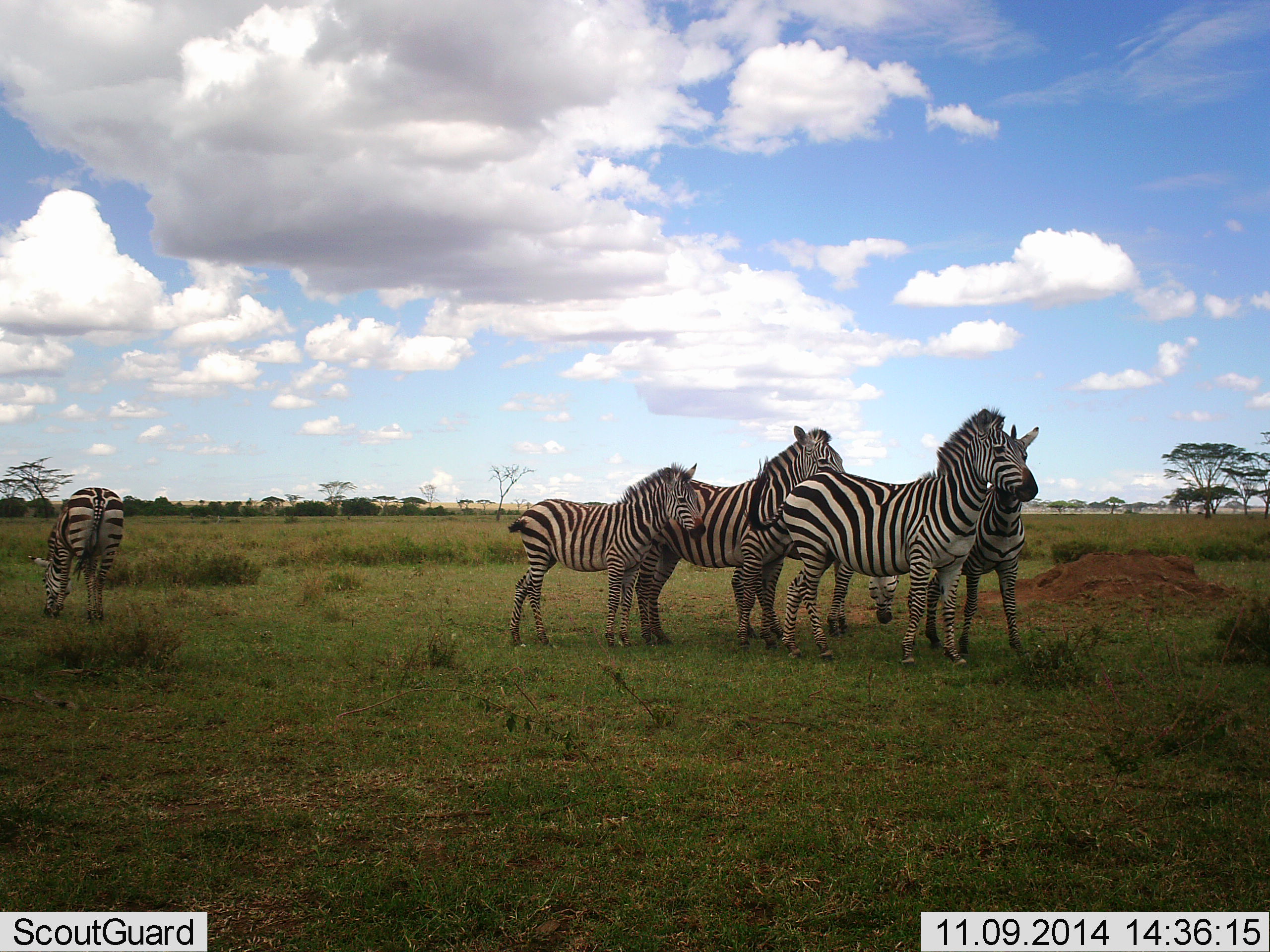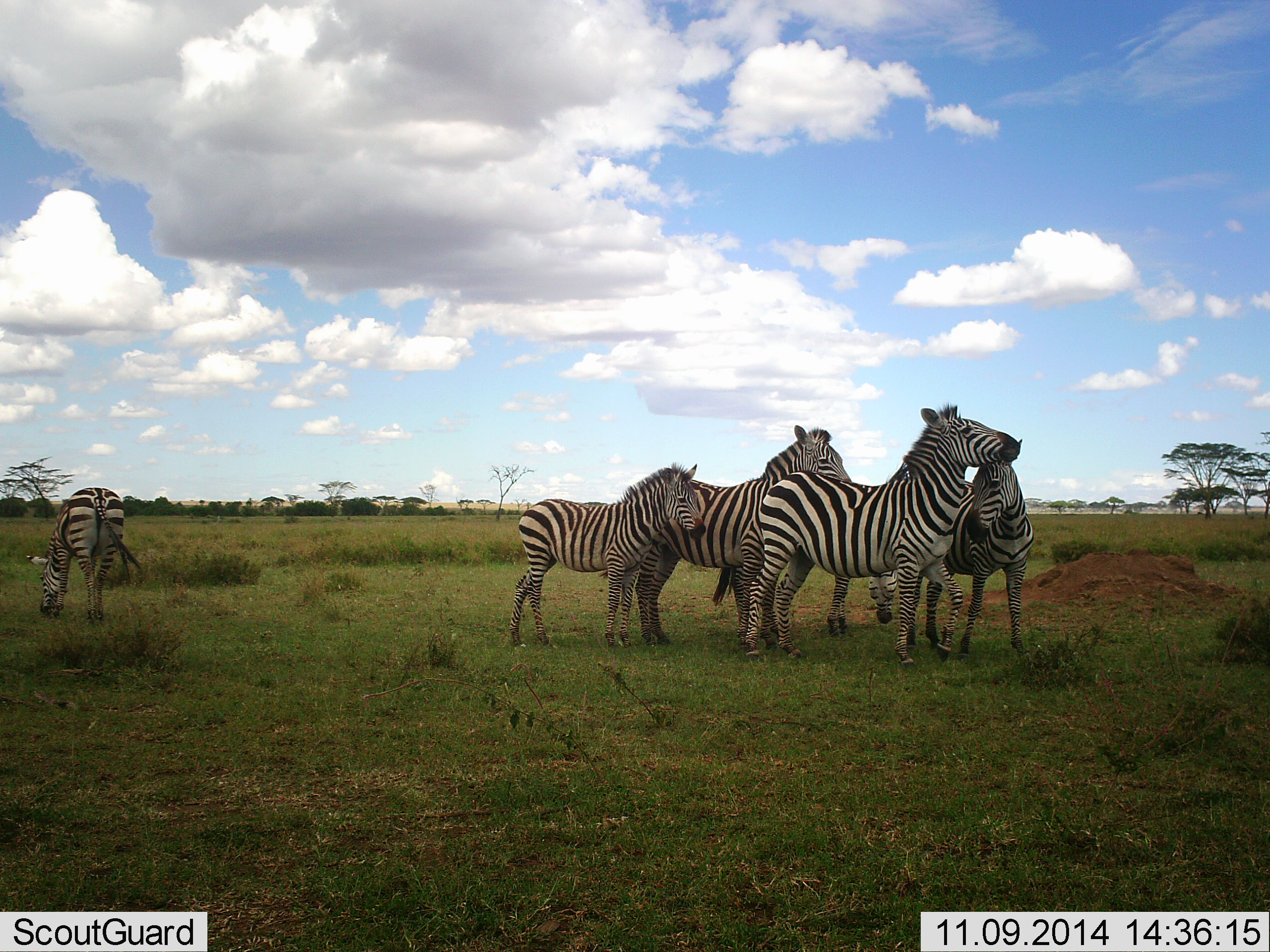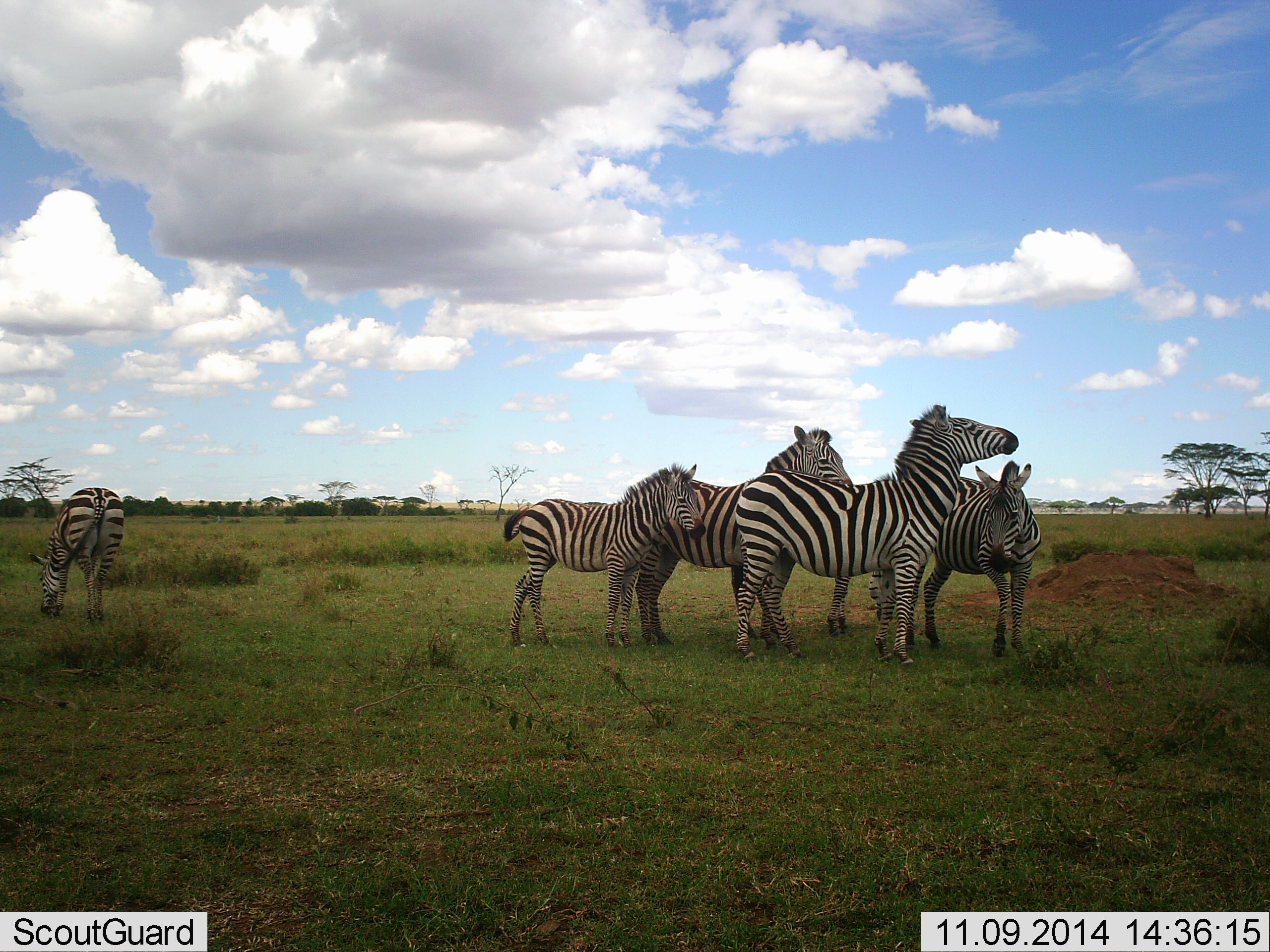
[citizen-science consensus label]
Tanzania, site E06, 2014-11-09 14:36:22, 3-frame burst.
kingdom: Animalia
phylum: Chordata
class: Mammalia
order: Perissodactyla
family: Equidae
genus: Equus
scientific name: Equus quagga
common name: plains zebra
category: zebra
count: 5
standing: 100%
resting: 0%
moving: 10%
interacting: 50%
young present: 50%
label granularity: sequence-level